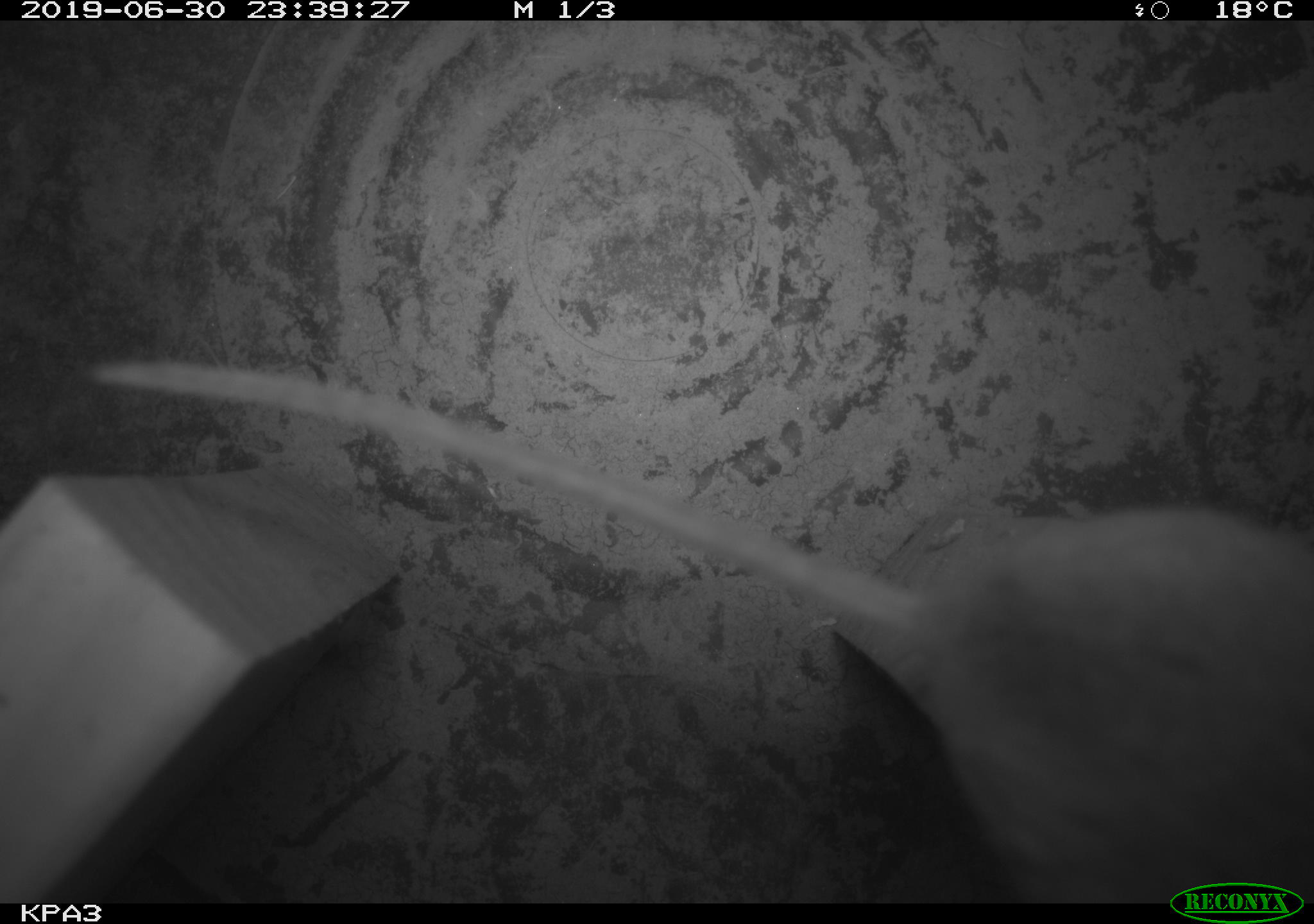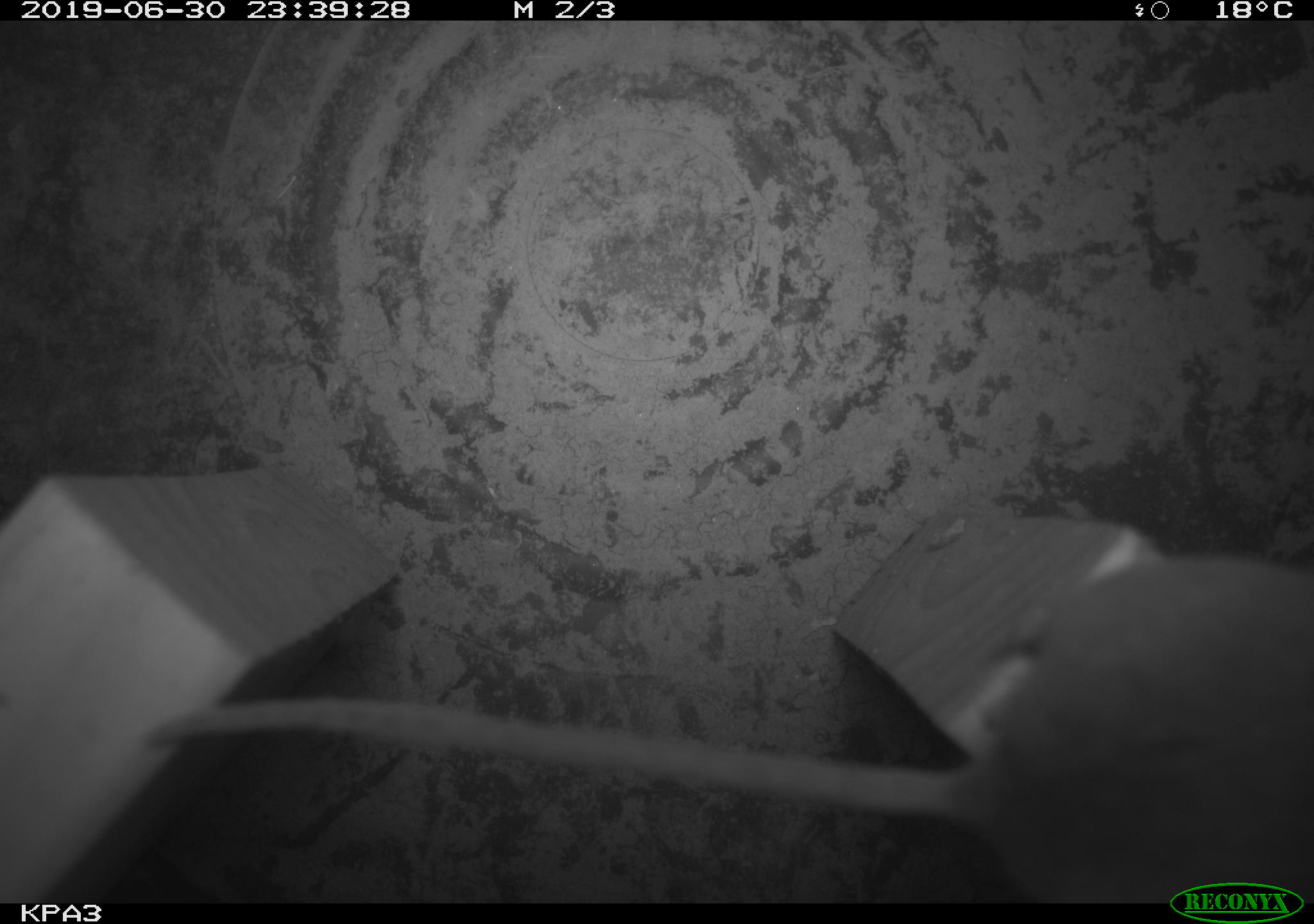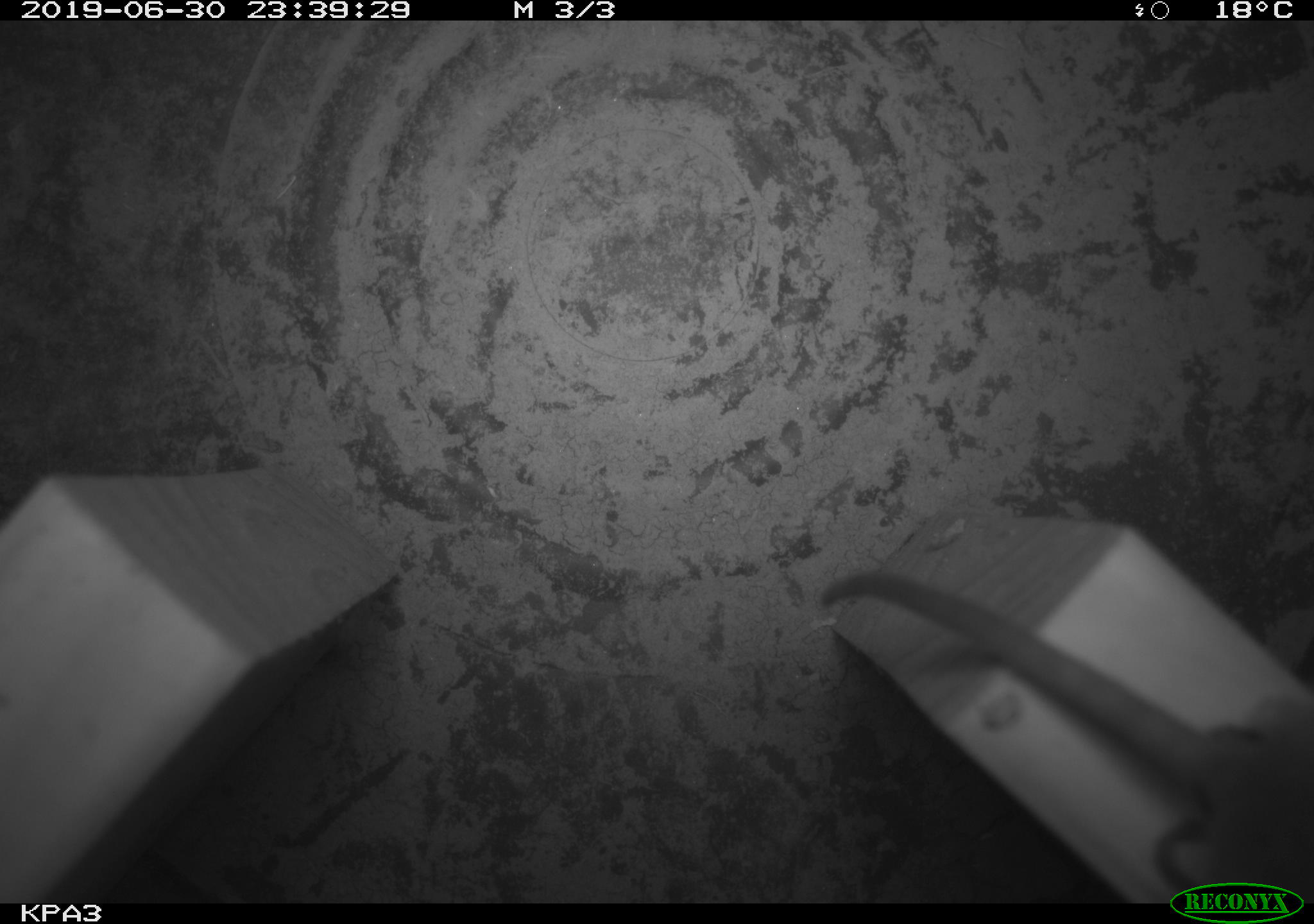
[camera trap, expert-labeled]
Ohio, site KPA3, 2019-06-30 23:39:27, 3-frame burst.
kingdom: Animalia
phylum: Chordata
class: Mammalia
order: Rodentia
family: Cricetidae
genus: Peromyscus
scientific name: Peromyscus leucopus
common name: white-footed mouse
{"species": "white-footed mouse (Peromyscus leucopus)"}